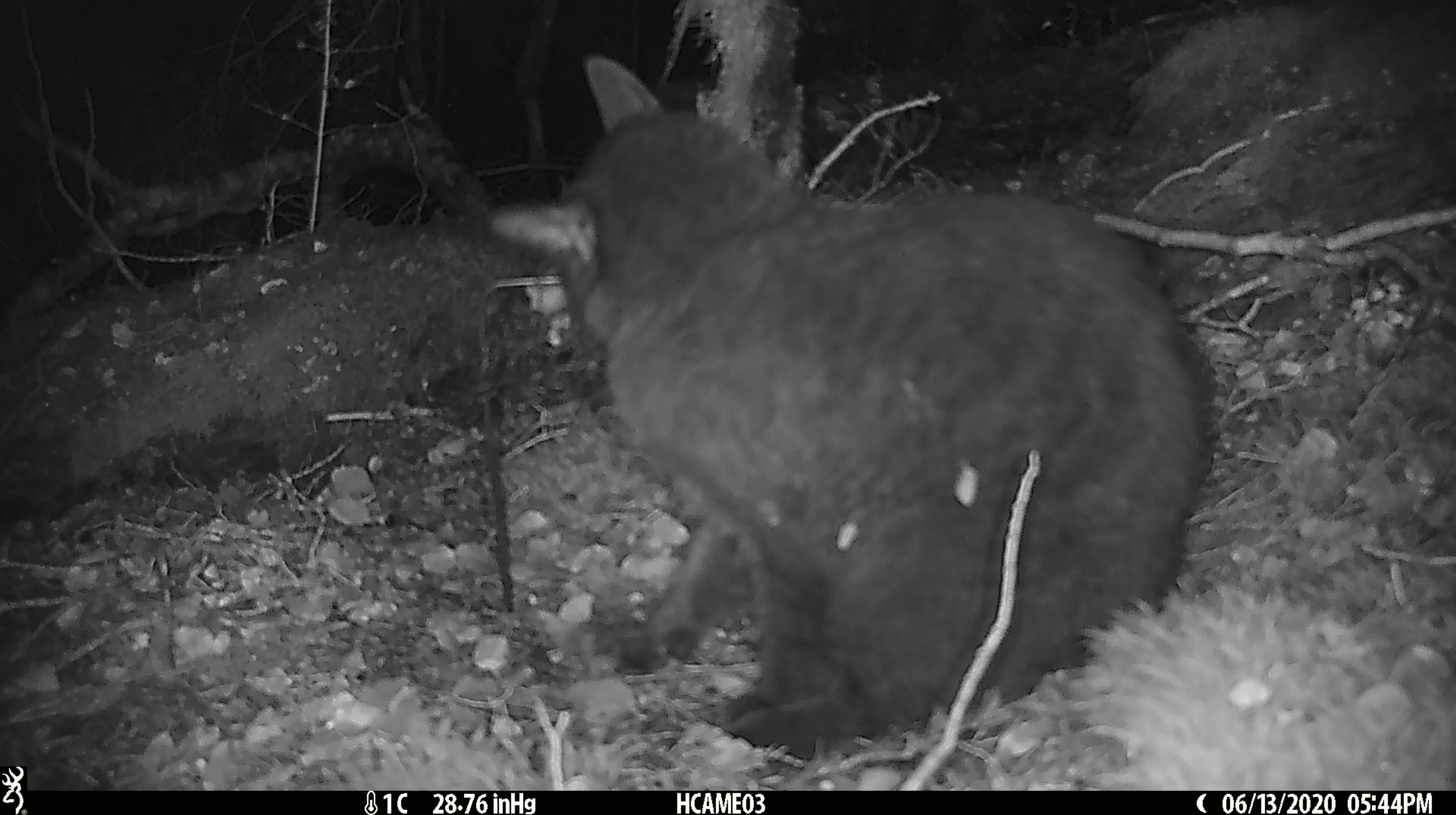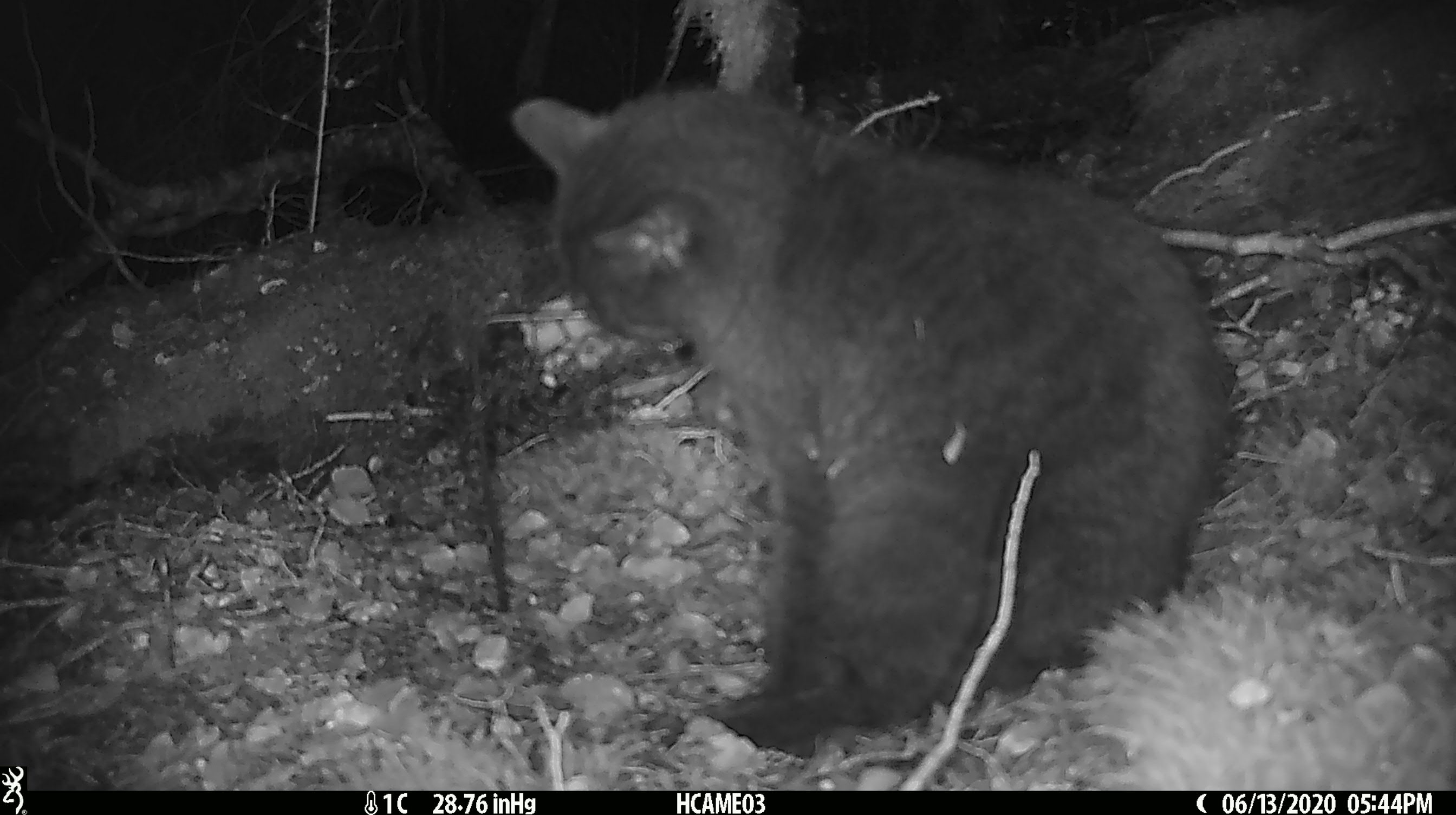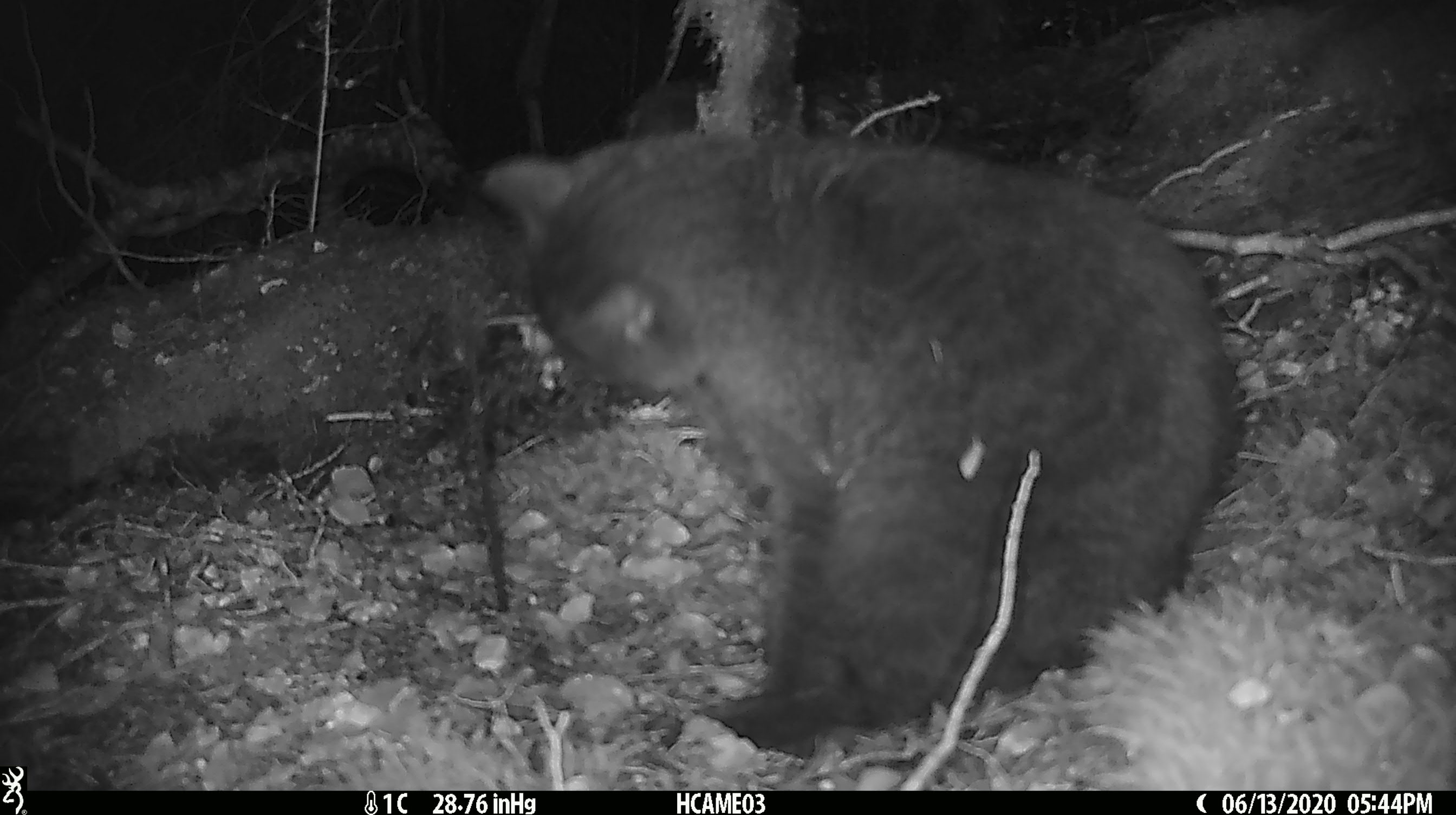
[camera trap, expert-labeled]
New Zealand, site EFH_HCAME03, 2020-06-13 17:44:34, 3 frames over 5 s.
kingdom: Animalia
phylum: Chordata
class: Mammalia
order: Carnivora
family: Felidae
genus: Felis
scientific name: Felis catus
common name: domestic cat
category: cat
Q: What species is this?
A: Cat (domestic cat) (Felis catus).